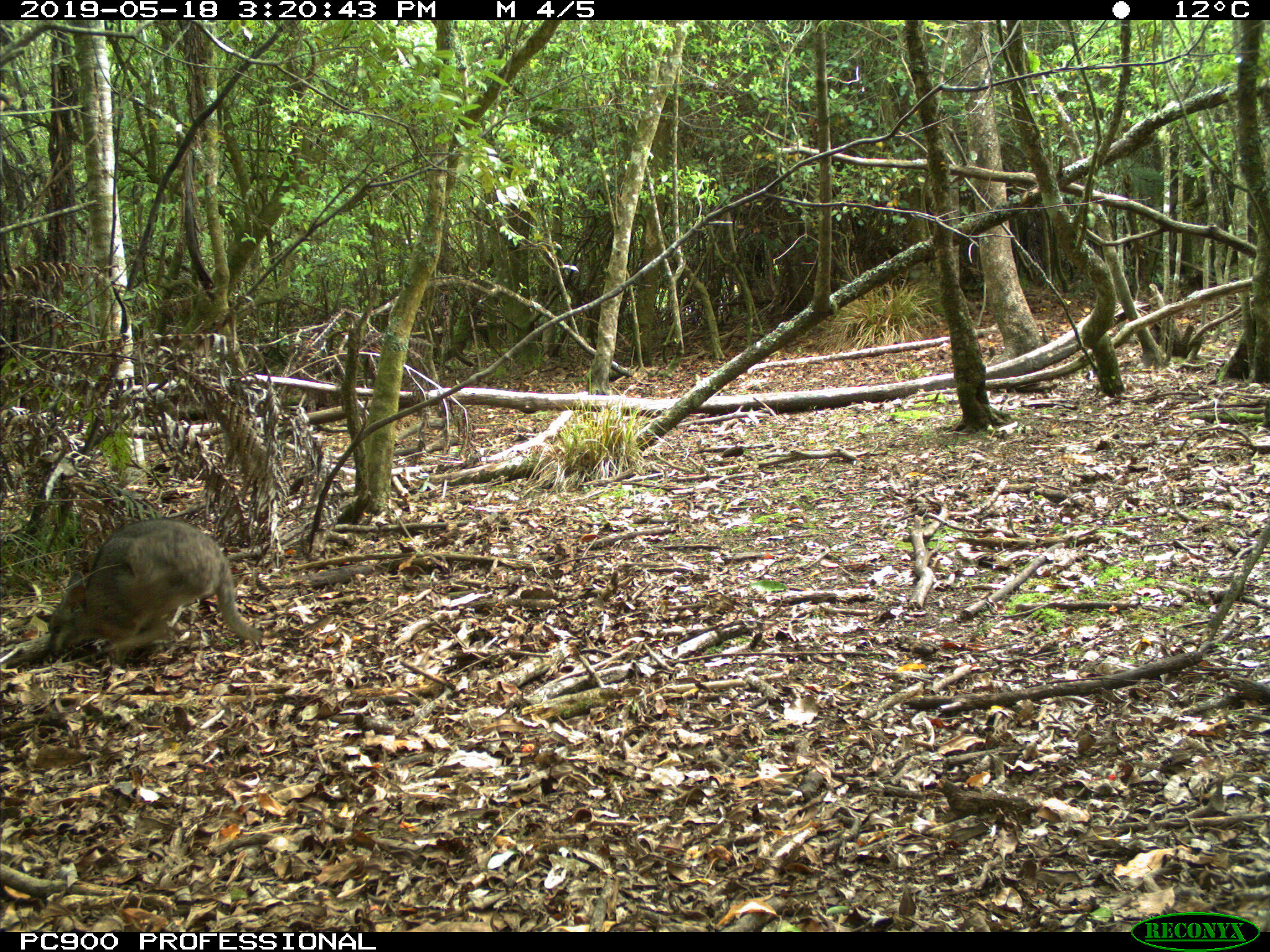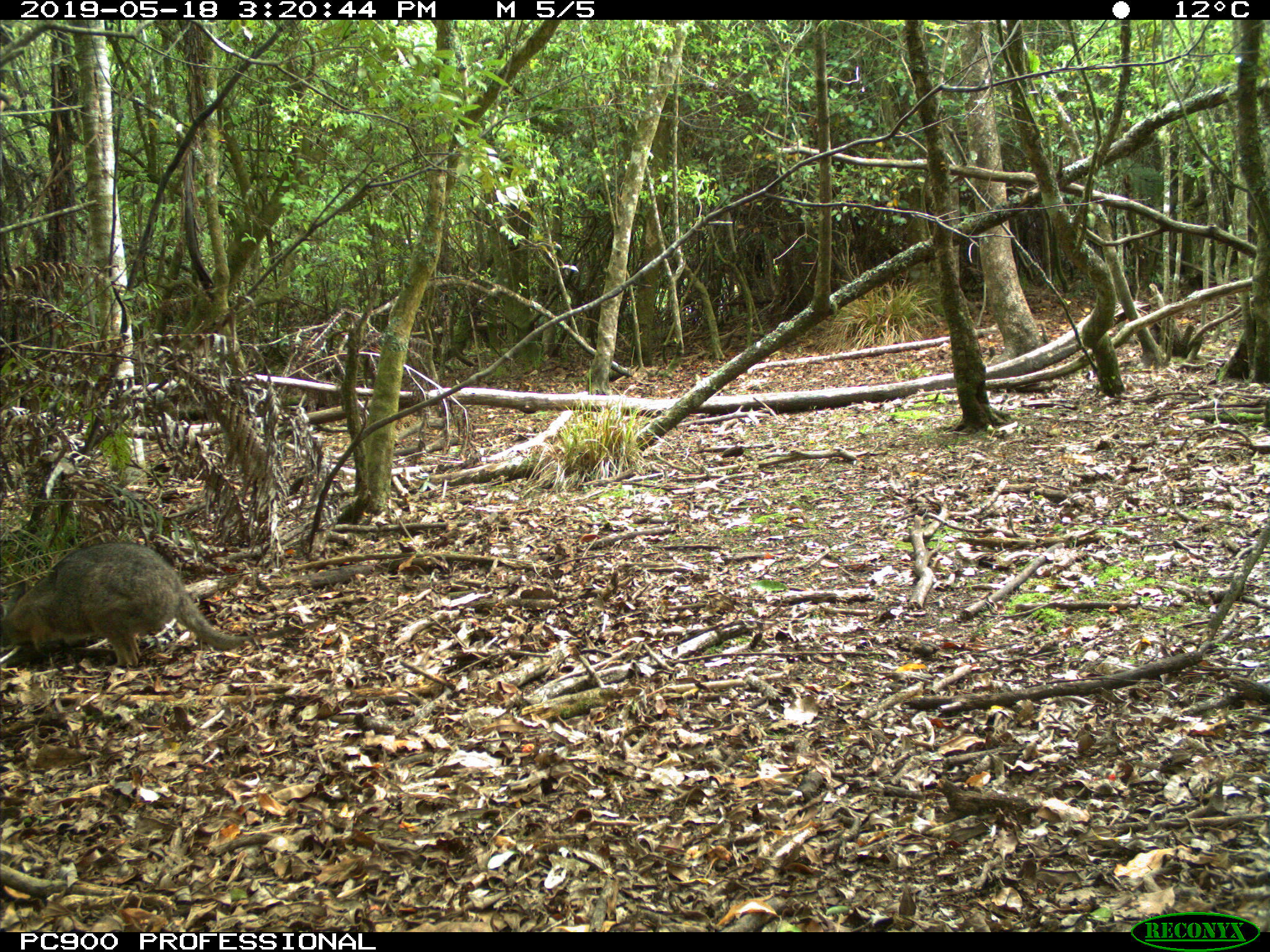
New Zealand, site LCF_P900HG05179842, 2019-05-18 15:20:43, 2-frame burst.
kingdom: Animalia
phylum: Chordata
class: Mammalia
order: Diprotodontia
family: Macropodidae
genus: Notamacropus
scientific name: Notamacropus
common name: wallaby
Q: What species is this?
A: Wallaby (Notamacropus).